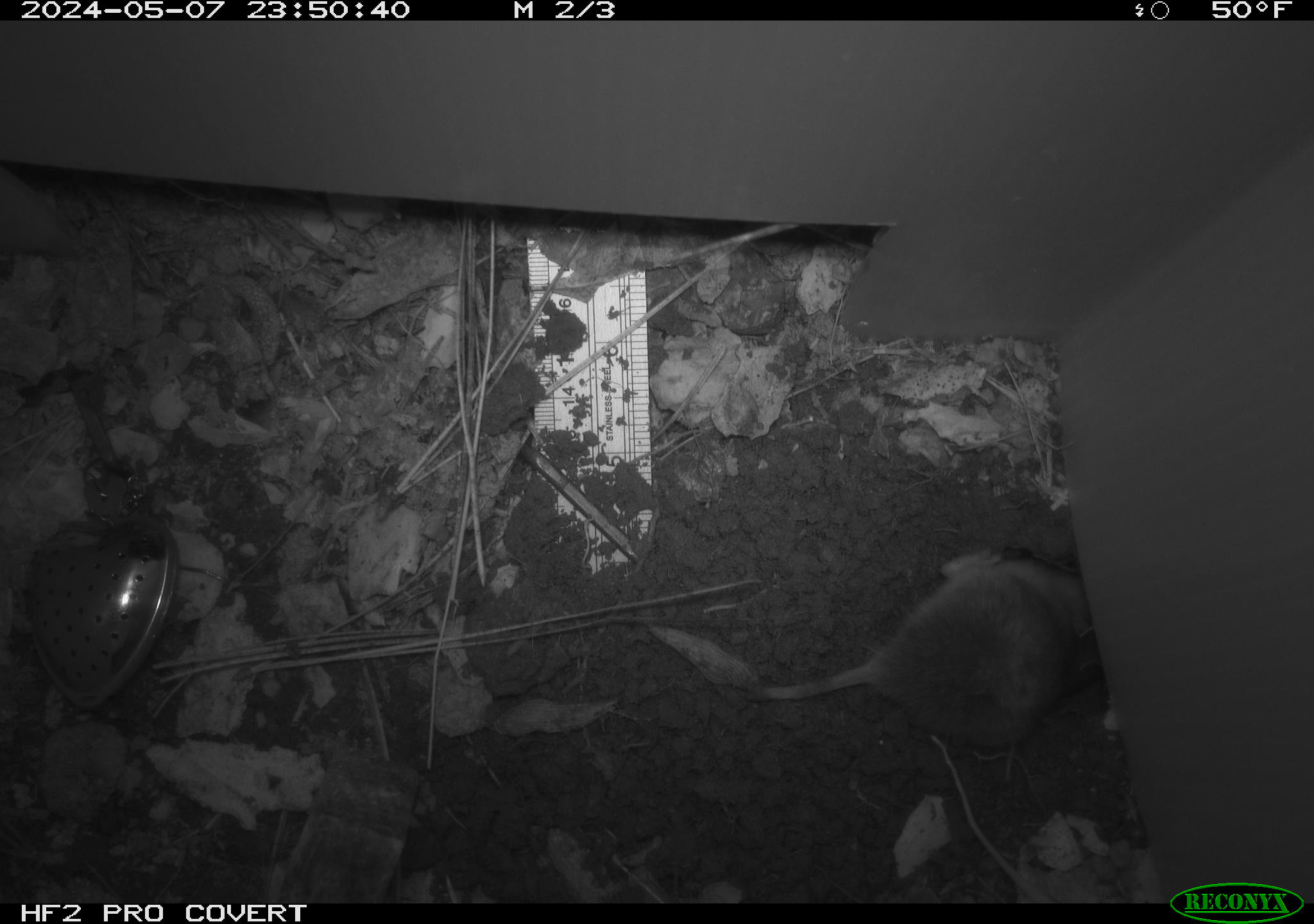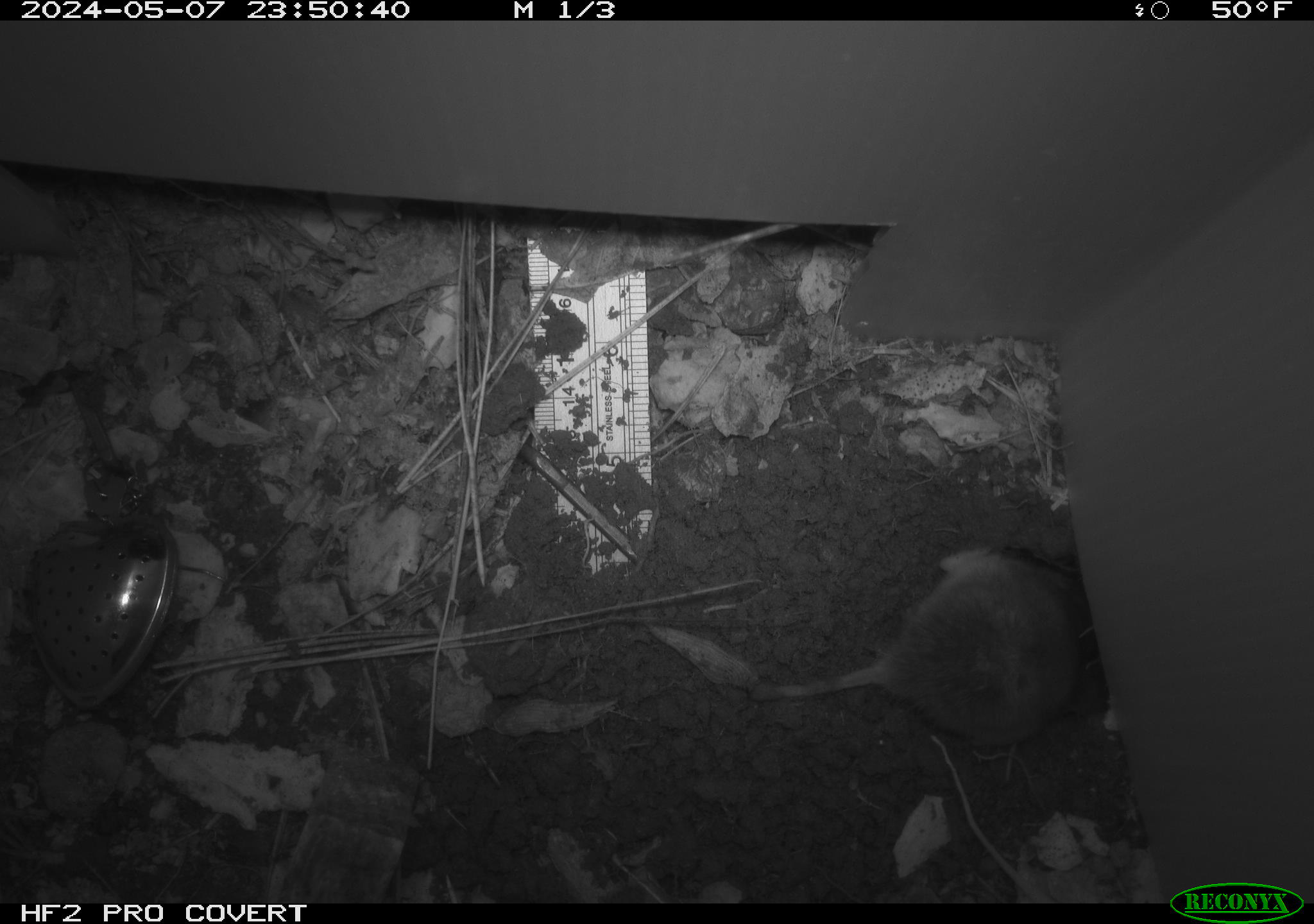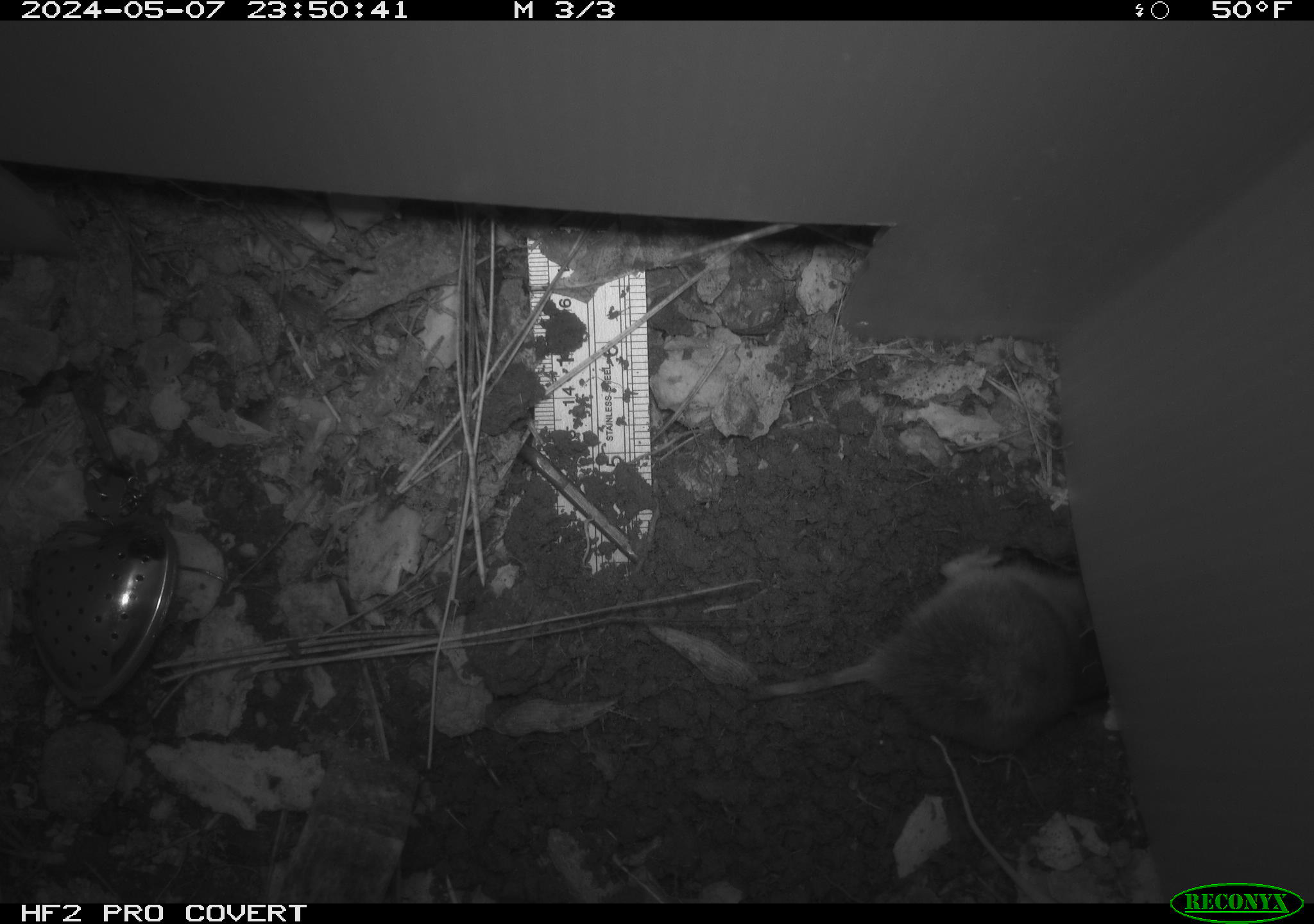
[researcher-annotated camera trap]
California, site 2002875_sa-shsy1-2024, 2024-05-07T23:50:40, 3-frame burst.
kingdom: Animalia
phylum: Chordata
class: Mammalia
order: Rodentia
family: Geomyidae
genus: Thomomys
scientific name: Thomomys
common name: smooth-toothed pocket gophers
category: thomomys species